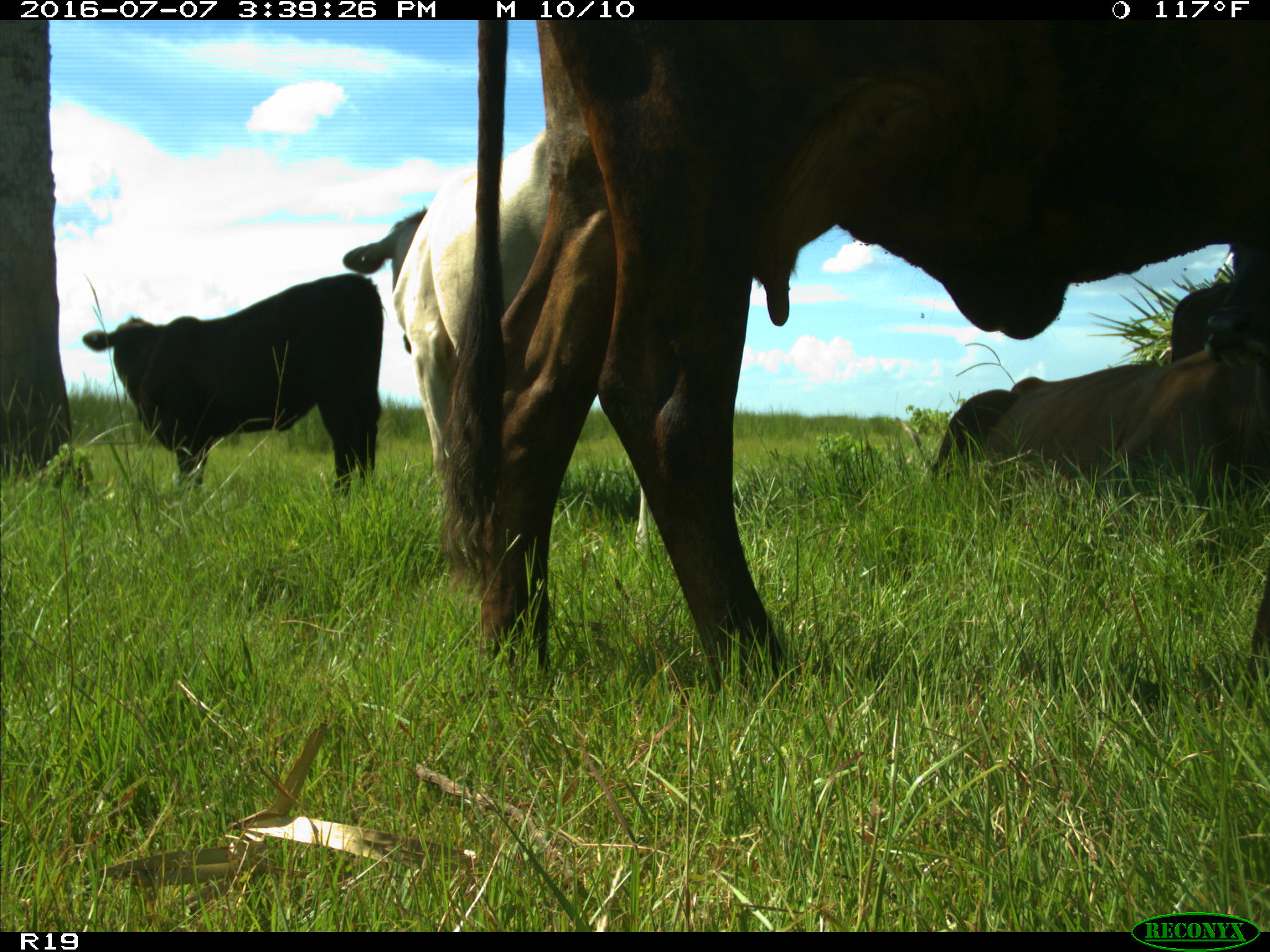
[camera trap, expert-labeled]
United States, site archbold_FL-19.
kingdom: Animalia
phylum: Chordata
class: Mammalia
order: Artiodactyla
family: Bovidae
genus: Bos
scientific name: Bos taurus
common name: domestic cow